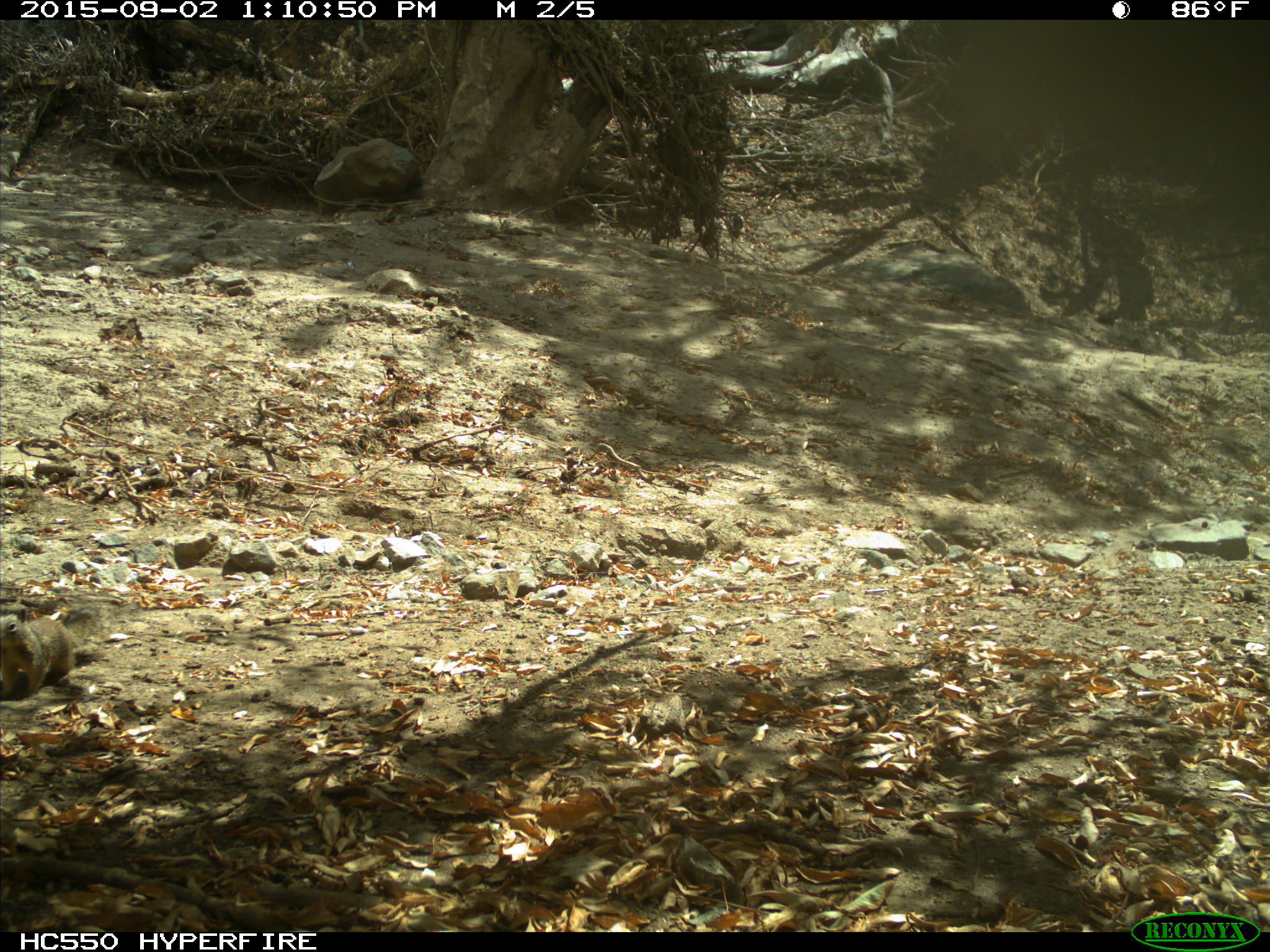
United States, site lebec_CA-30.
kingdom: Animalia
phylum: Chordata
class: Mammalia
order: Rodentia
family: Sciuridae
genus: Otospermophilus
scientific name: Otospermophilus beecheyi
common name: california ground squirrel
Otospermophilus beecheyi (california ground squirrel).